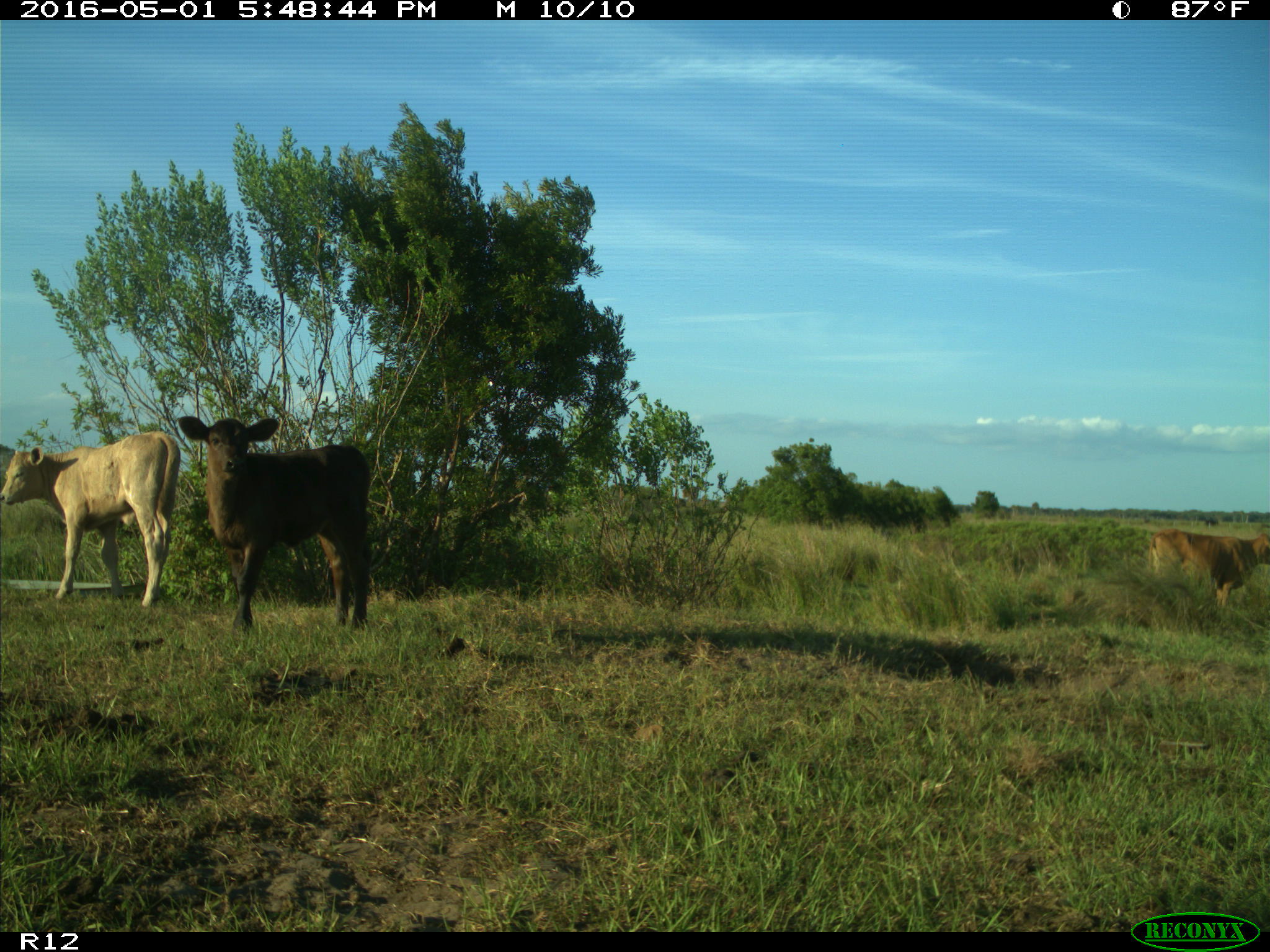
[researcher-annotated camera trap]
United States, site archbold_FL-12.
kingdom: Animalia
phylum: Chordata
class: Mammalia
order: Artiodactyla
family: Bovidae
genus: Bos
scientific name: Bos taurus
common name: domestic cow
Bos taurus (domestic cow).